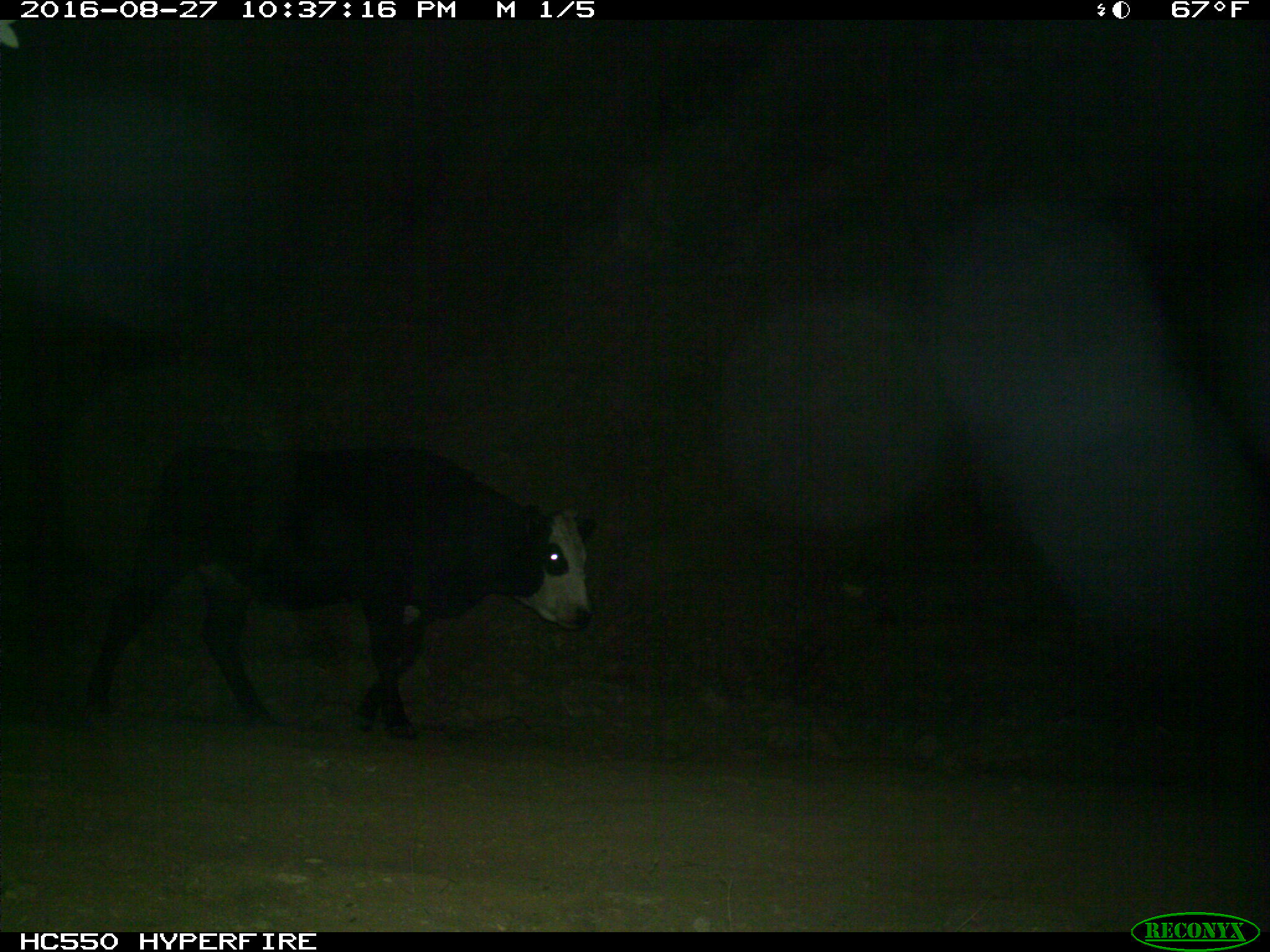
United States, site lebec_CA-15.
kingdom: Animalia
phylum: Chordata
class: Mammalia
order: Artiodactyla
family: Bovidae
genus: Bos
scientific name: Bos taurus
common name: domestic cow